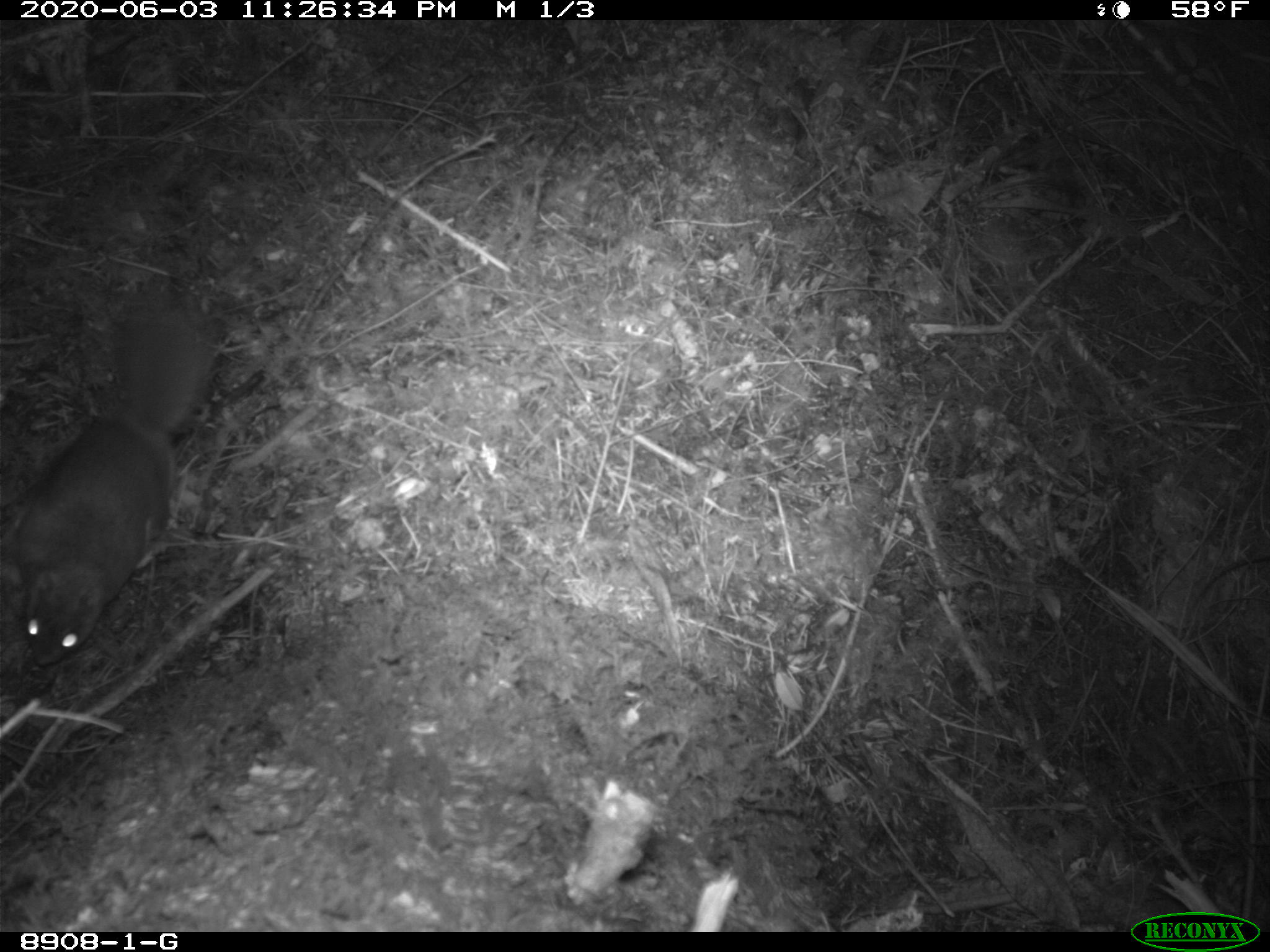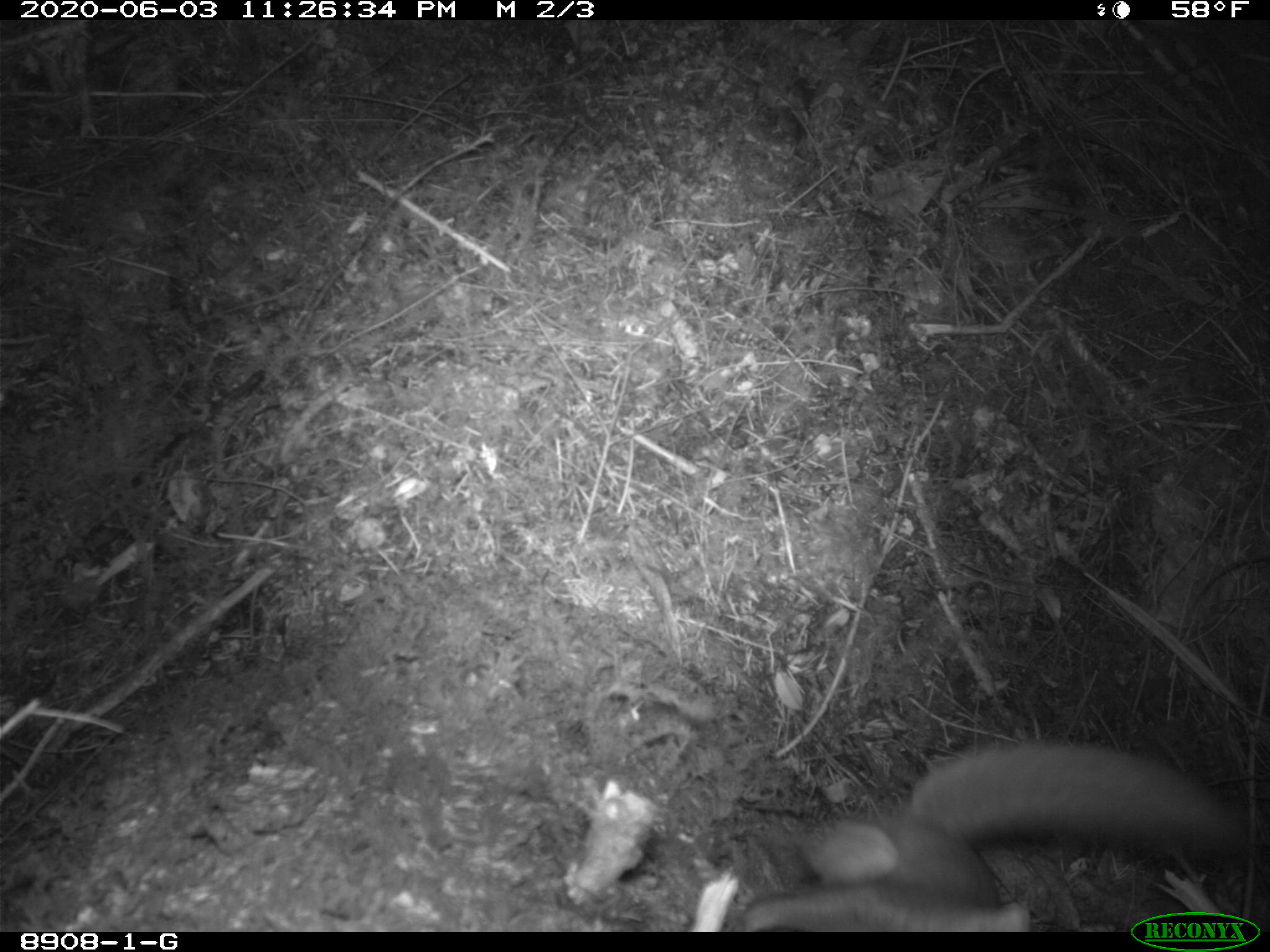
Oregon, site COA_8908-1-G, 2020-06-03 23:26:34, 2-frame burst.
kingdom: Animalia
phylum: Chordata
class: Mammalia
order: Rodentia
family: Sciuridae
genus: Glaucomys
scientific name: Glaucomys oregonensis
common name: humboldt's flying squirrel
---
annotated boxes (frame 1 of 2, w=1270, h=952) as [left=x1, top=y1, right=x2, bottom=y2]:
humboldt's flying squirrel: [left=6, top=286, right=227, bottom=688]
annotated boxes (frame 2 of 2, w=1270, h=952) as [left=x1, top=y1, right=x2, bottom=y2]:
humboldt's flying squirrel: [left=744, top=729, right=1259, bottom=909]; [left=719, top=701, right=1124, bottom=923]